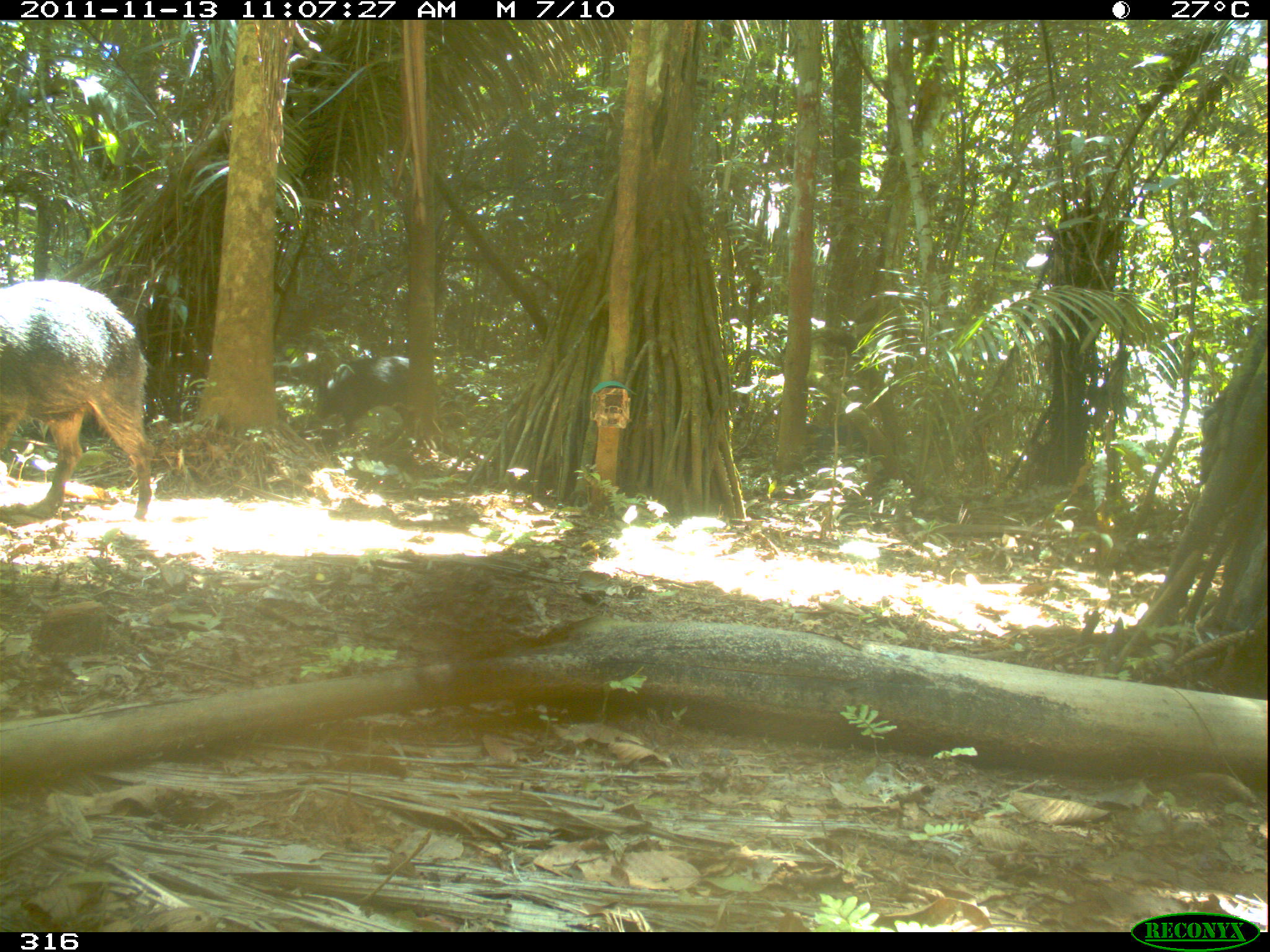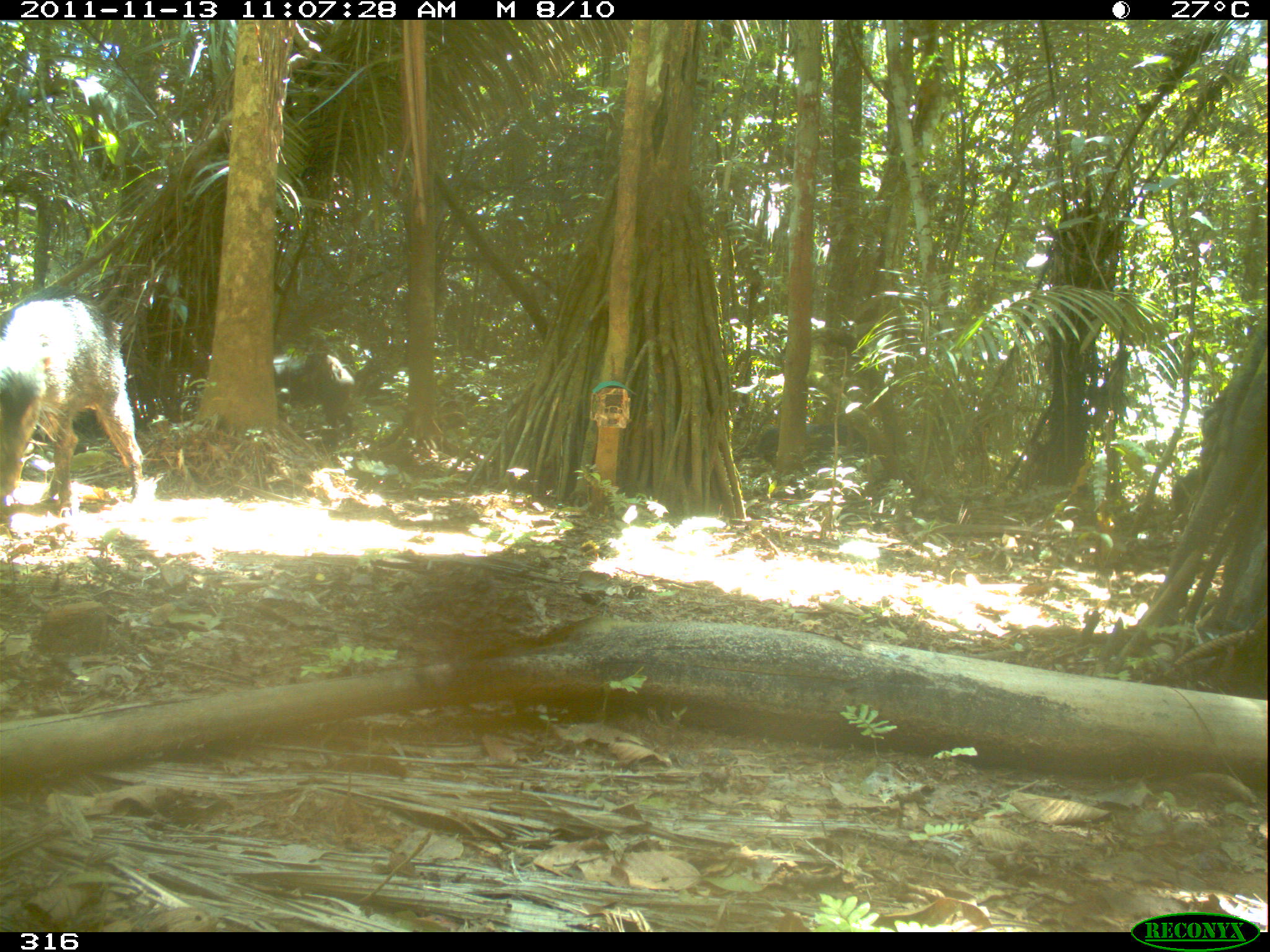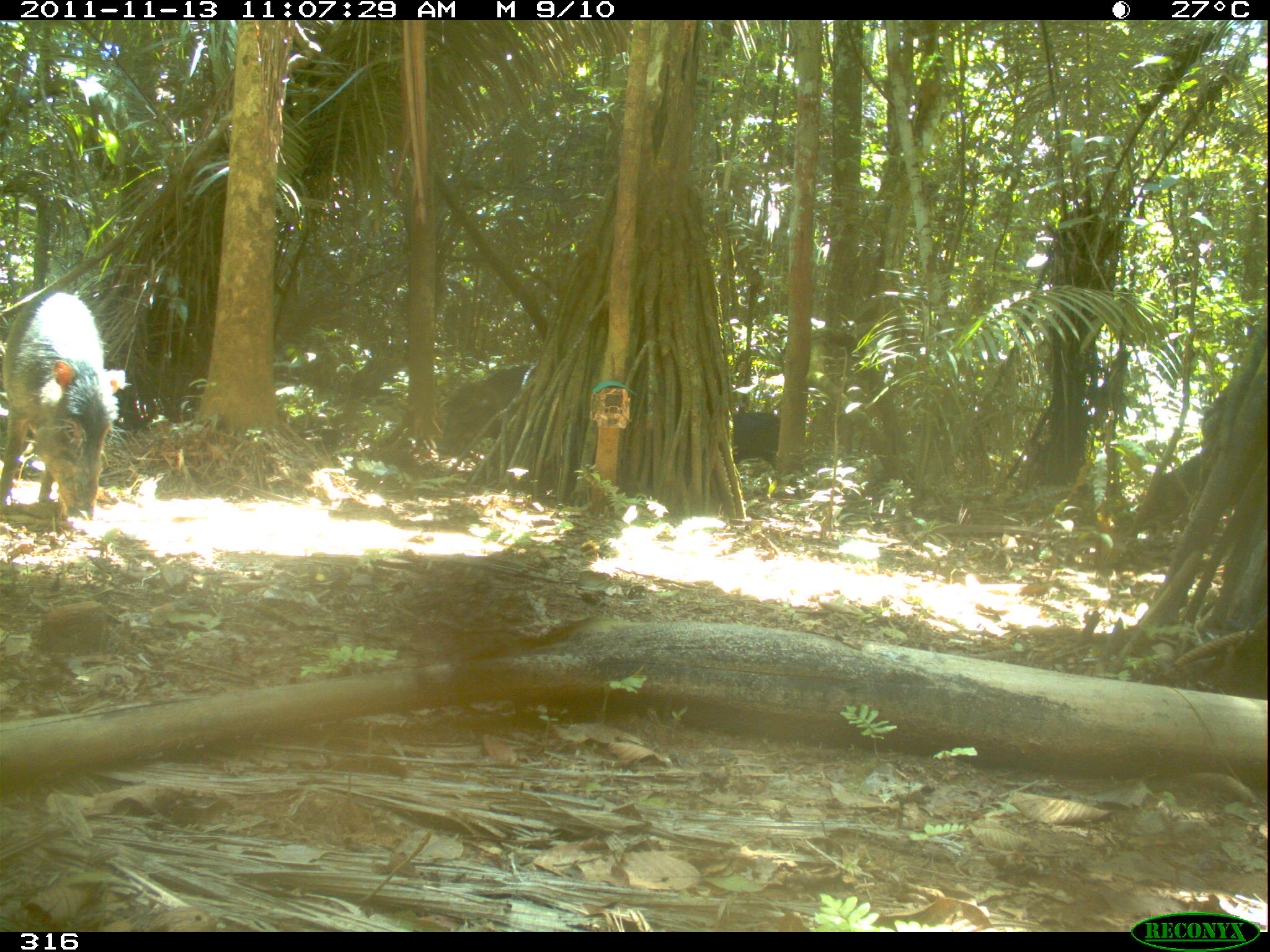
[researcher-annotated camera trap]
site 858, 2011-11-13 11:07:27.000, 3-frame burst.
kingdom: Animalia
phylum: Chordata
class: Mammalia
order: Artiodactyla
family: Tayassuidae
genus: Tayassu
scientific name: Tayassu pecari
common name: white-lipped peccary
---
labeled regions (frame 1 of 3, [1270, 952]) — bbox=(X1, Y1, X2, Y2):
tayassu pecari: bbox=(0, 278, 153, 521); bbox=(315, 355, 410, 445); bbox=(806, 417, 878, 448)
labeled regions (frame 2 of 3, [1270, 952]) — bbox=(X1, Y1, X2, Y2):
tayassu pecari: bbox=(0, 295, 144, 532); bbox=(274, 349, 359, 450); bbox=(756, 423, 868, 467)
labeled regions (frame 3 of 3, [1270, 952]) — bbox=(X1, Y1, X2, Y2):
tayassu pecari: bbox=(0, 288, 123, 524); bbox=(439, 365, 534, 455); bbox=(732, 409, 780, 465)